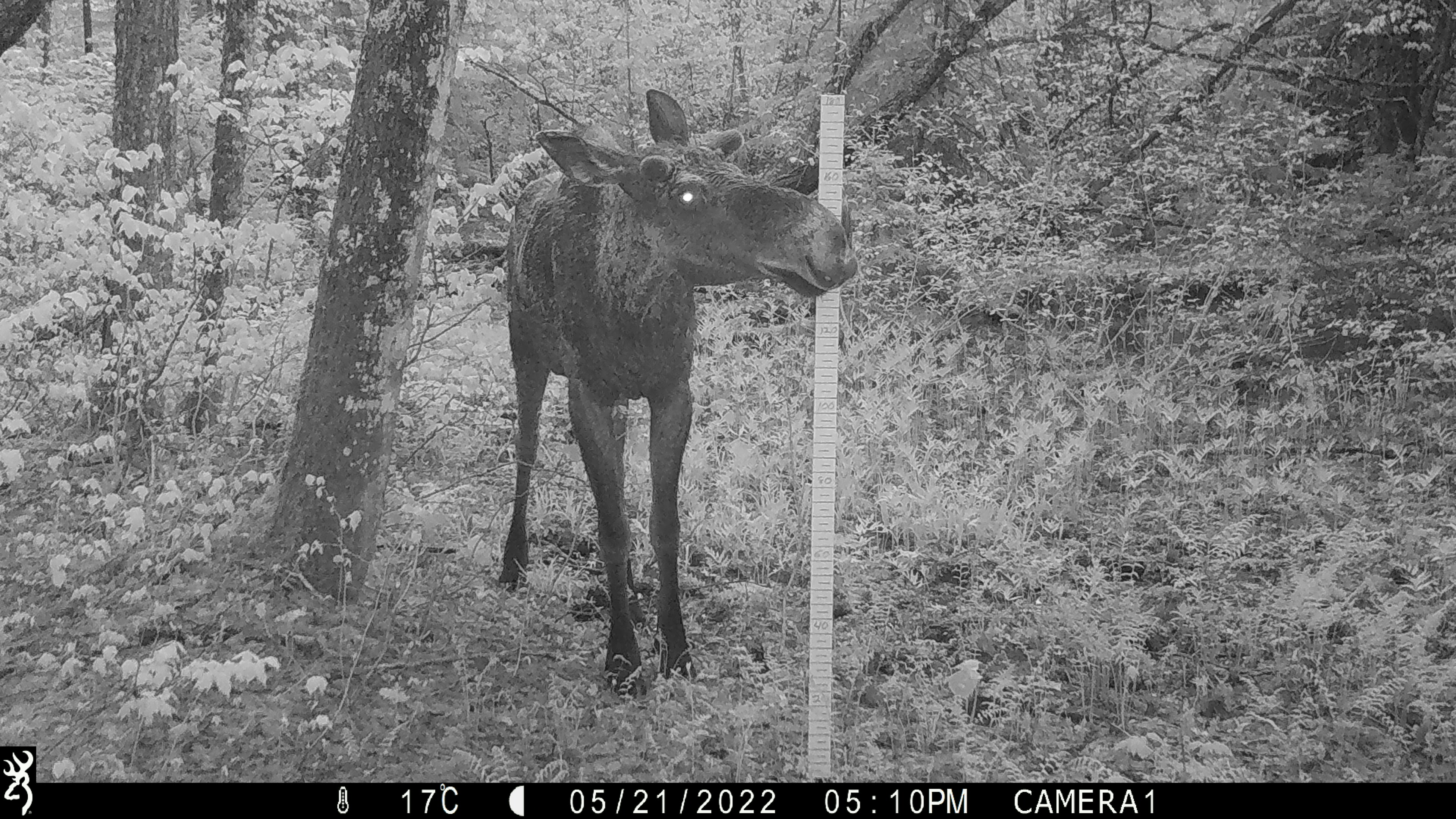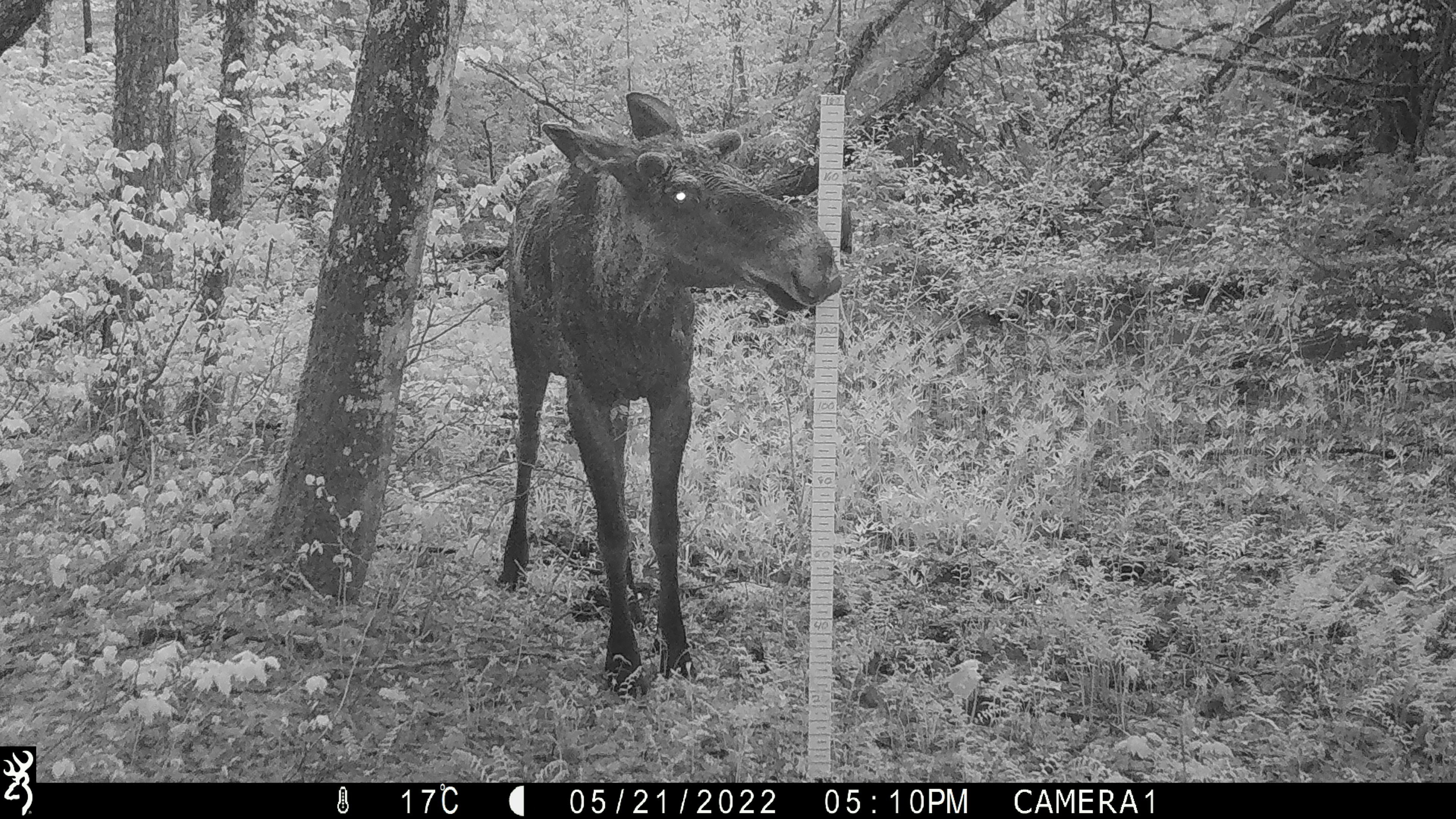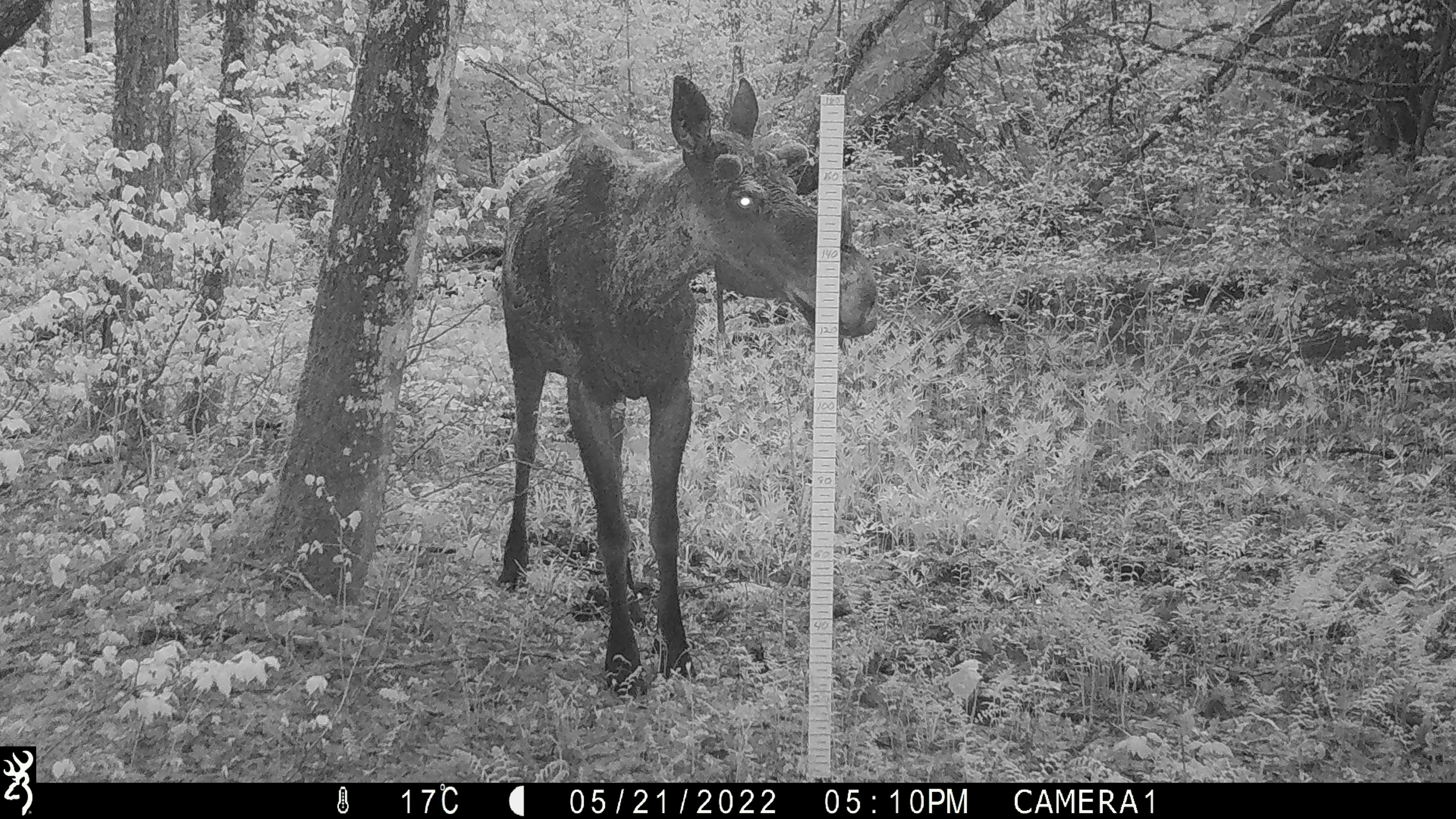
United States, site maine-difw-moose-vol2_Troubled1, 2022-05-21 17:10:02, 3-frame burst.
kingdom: Animalia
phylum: Chordata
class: Mammalia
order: Artiodactyla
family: Cervidae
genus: Alces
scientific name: Alces alces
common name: moose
Moose (Alces alces).